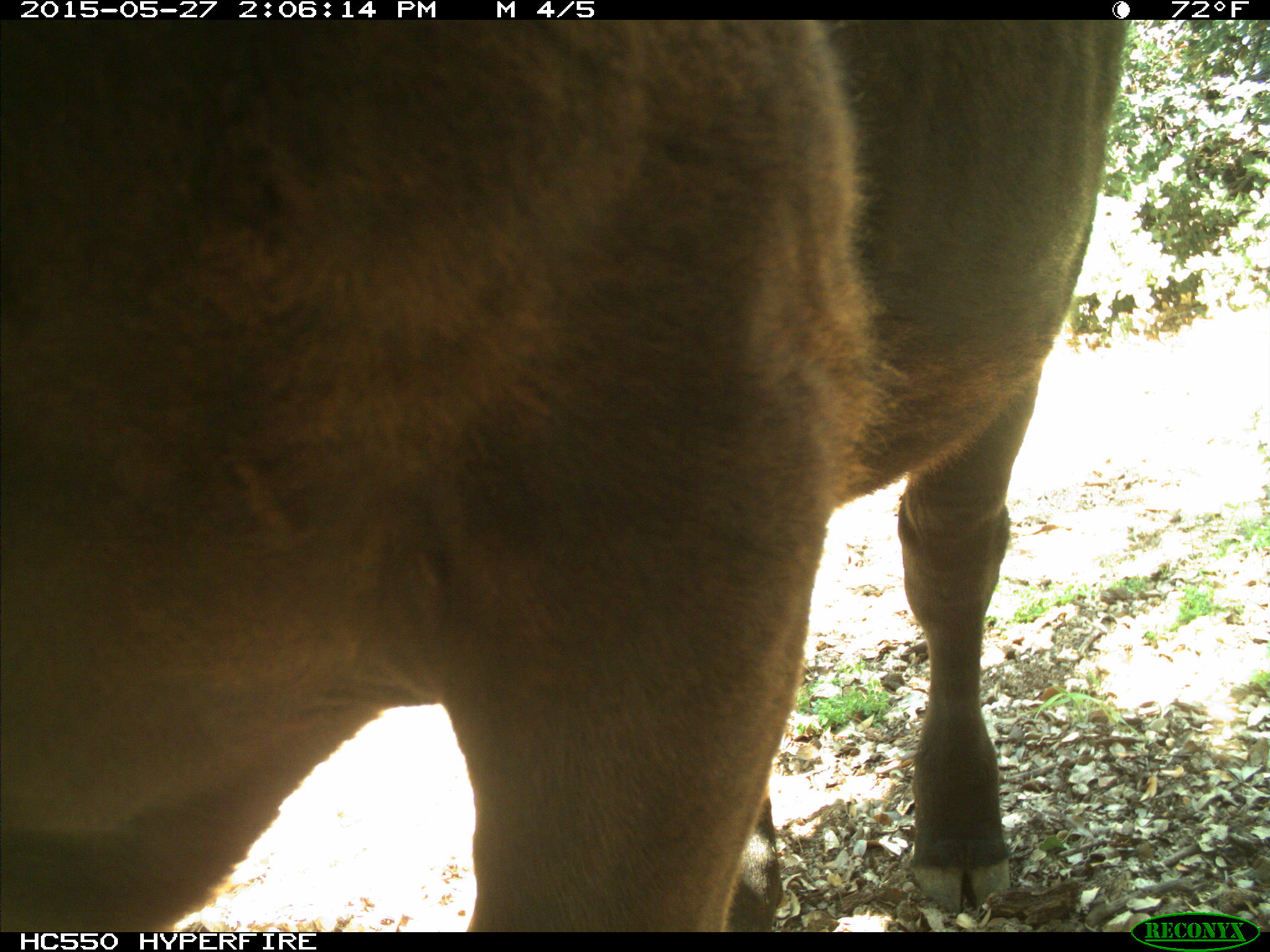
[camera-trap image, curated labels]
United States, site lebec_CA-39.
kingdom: Animalia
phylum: Chordata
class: Mammalia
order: Artiodactyla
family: Bovidae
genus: Bos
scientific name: Bos taurus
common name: domestic cow